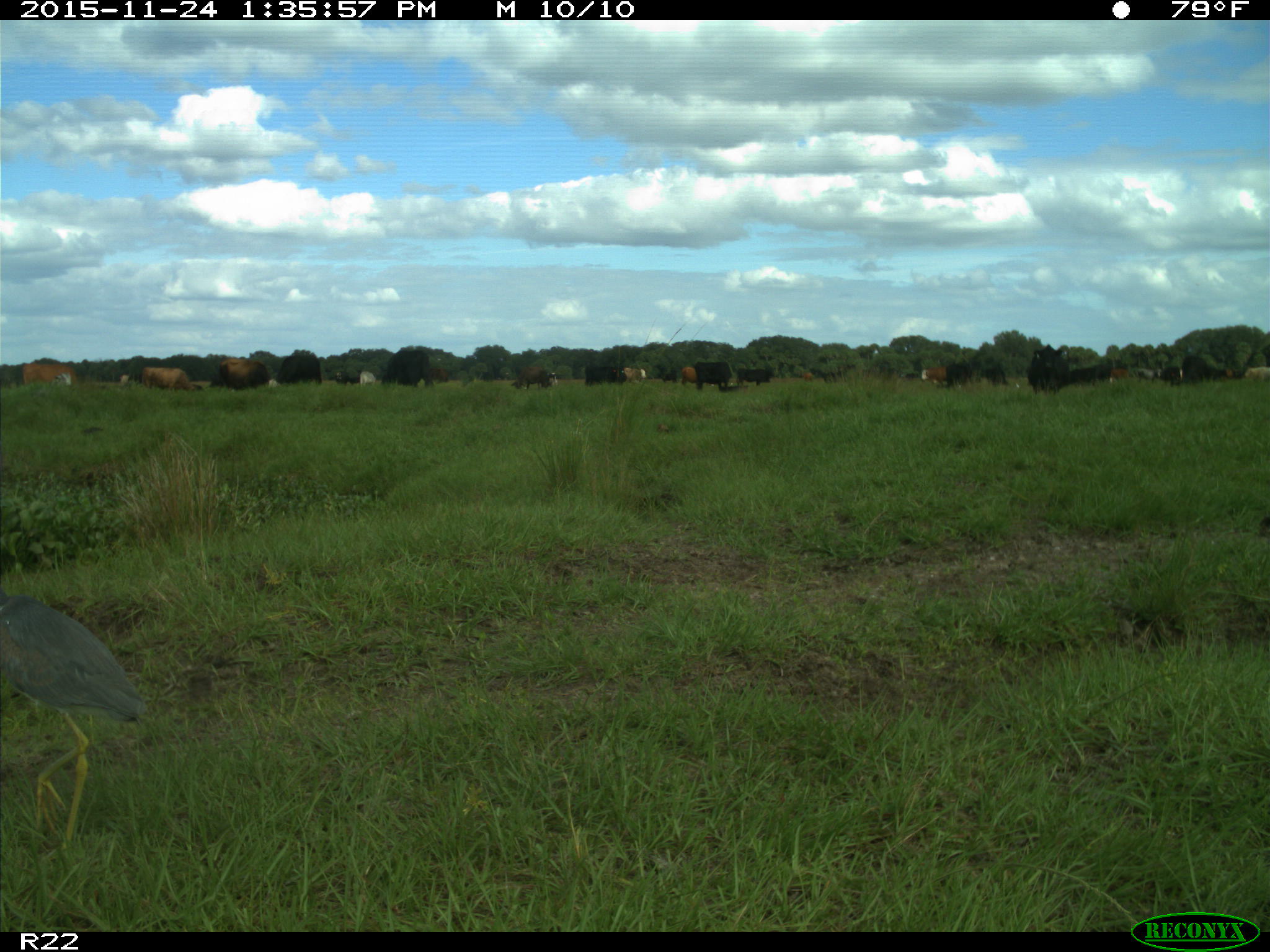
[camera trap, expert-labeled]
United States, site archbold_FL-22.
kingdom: Animalia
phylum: Chordata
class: Mammalia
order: Artiodactyla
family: Bovidae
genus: Bos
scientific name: Bos taurus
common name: domestic cow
Bos taurus (domestic cow).